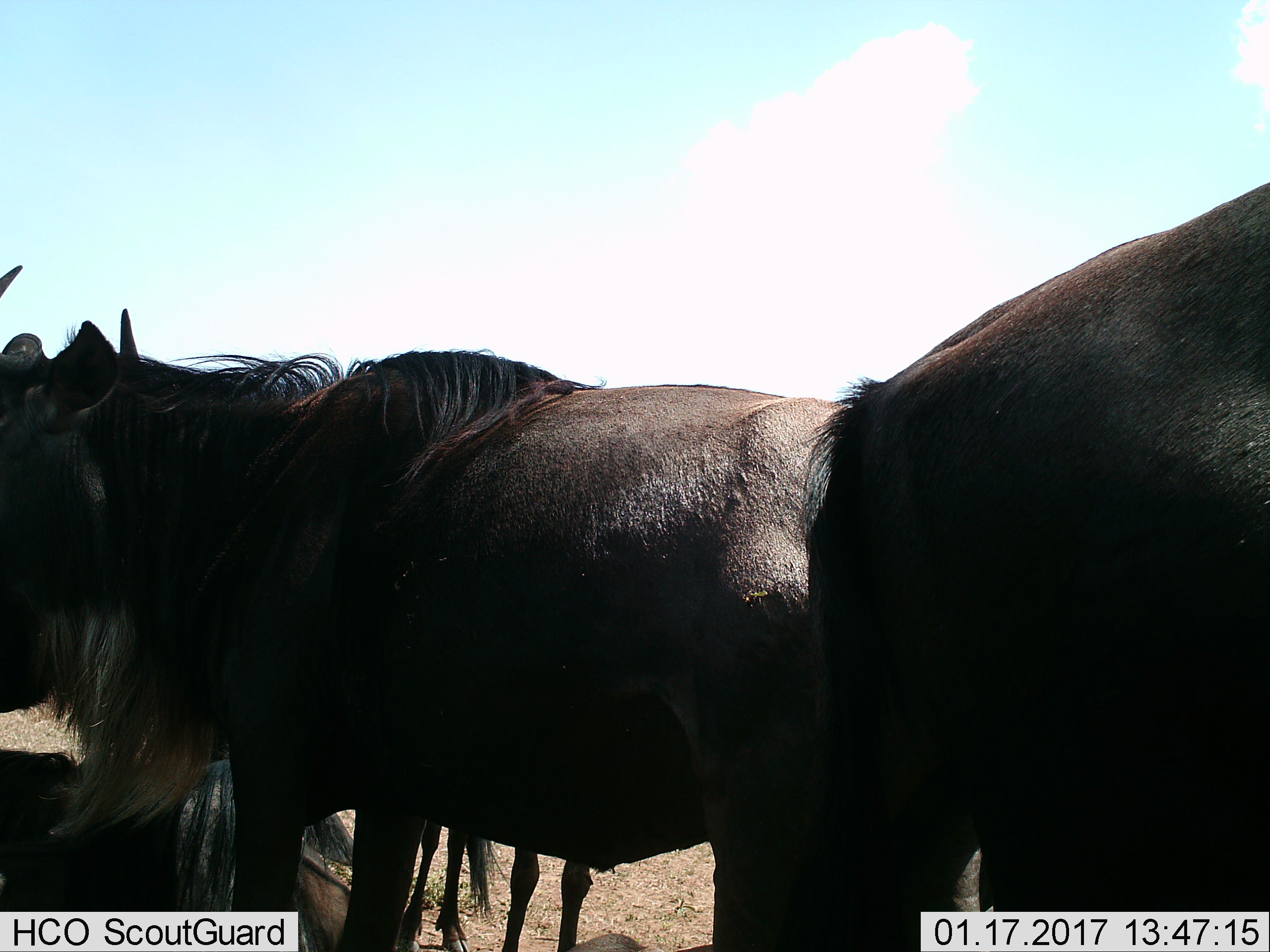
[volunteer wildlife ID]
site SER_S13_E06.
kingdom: Animalia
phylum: Chordata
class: Mammalia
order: Artiodactyla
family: Bovidae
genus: Connochaetes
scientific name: Connochaetes taurinus taurinus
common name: blue wildebeest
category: wildebeestblue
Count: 3.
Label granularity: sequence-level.